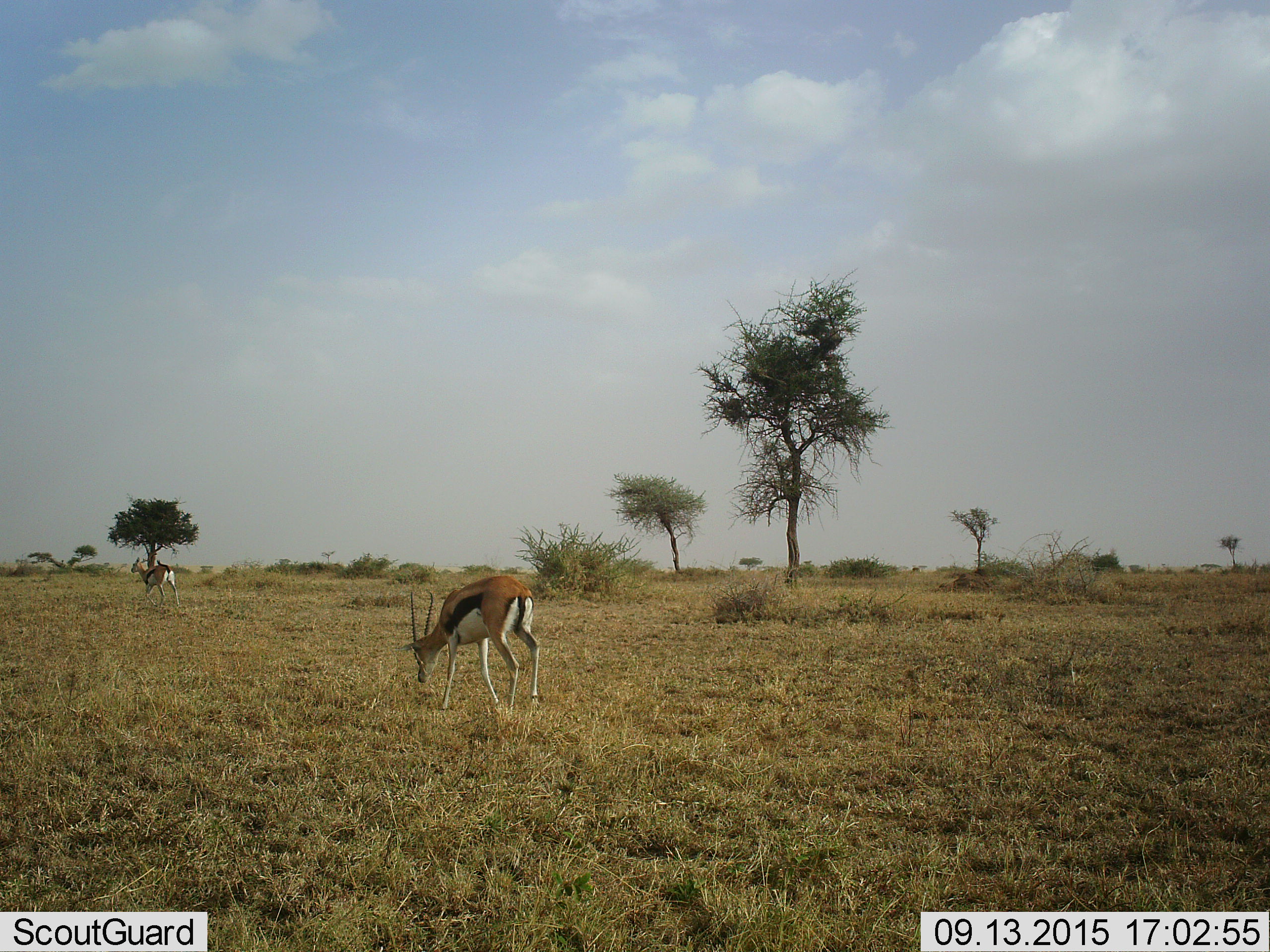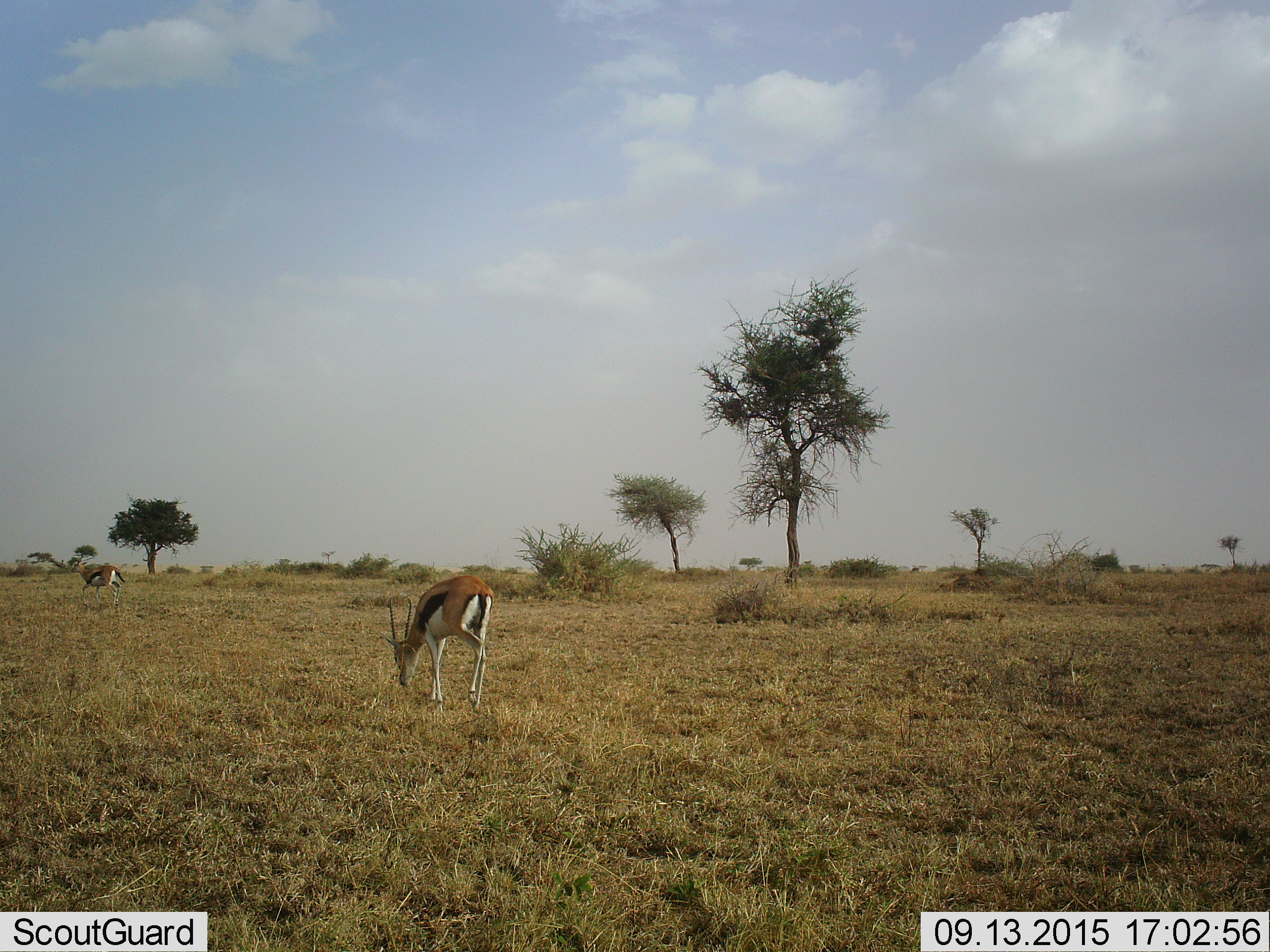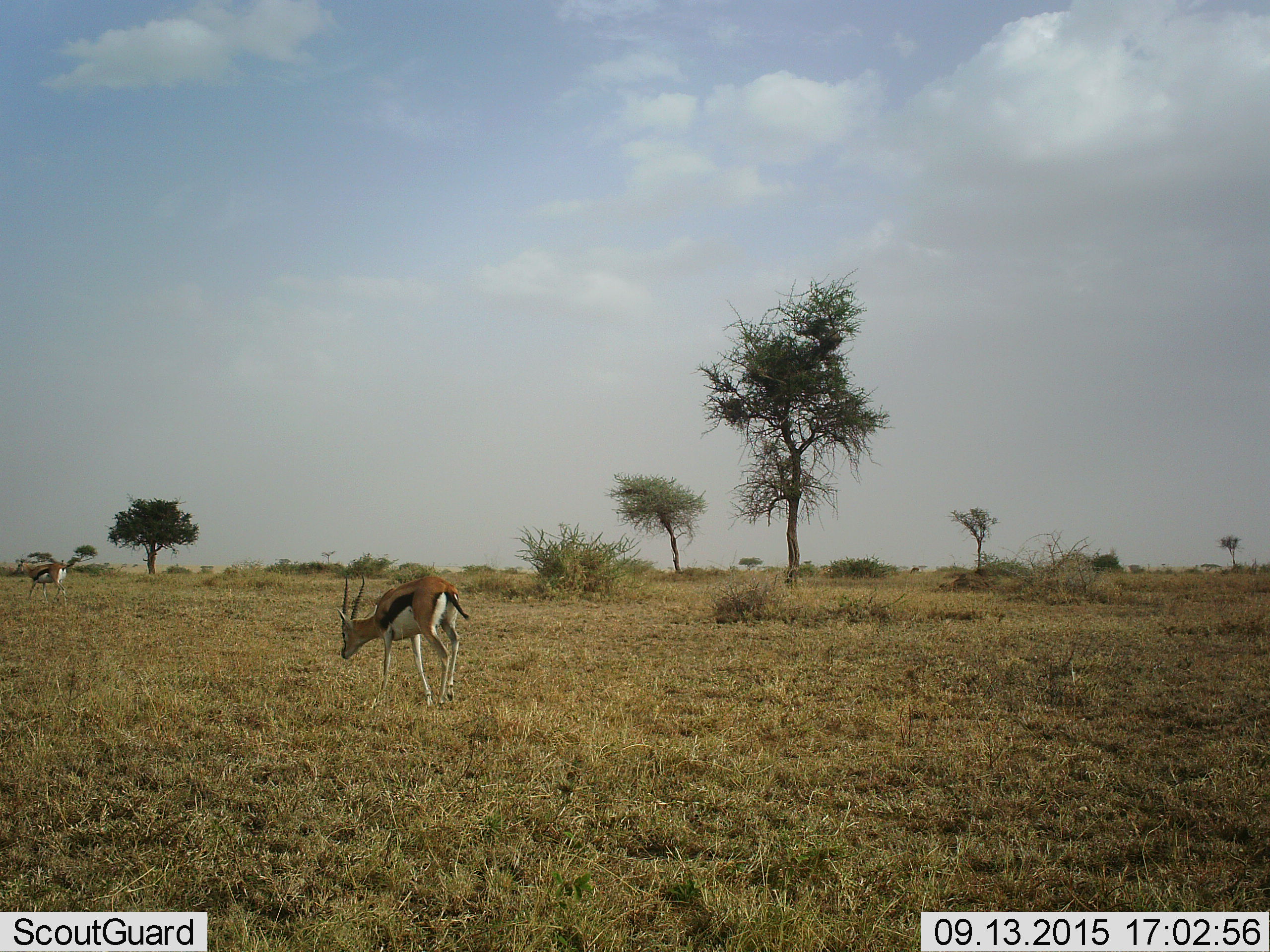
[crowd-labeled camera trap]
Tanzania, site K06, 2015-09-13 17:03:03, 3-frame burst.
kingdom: Animalia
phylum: Chordata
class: Mammalia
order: Artiodactyla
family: Bovidae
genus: Eudorcas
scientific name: Eudorcas thomsonii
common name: thomson's gazelle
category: gazellethomsons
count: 2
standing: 11%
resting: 0%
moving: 89%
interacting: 0%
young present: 0%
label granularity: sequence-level